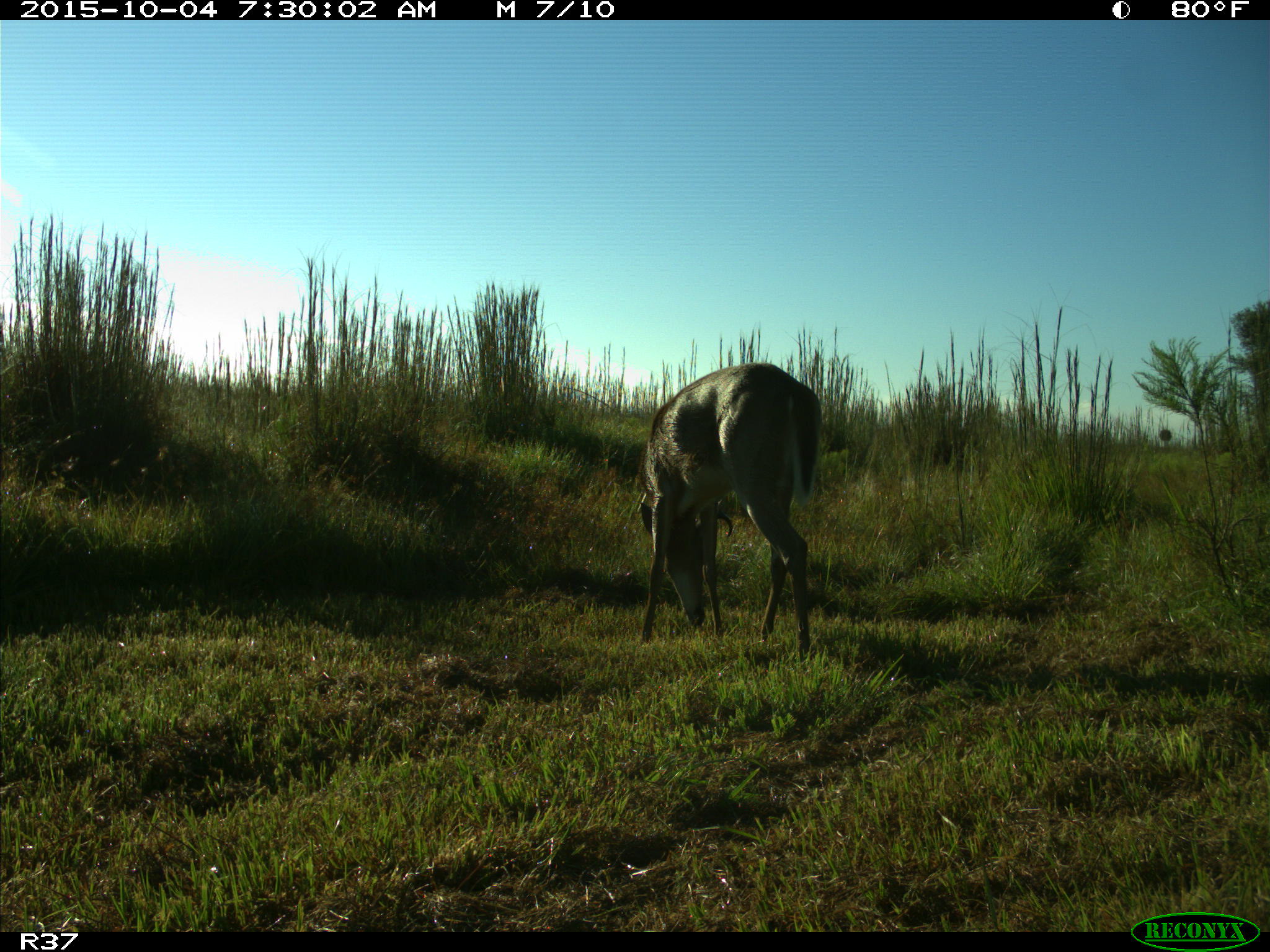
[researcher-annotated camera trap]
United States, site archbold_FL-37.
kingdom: Animalia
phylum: Chordata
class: Mammalia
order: Artiodactyla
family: Cervidae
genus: Odocoileus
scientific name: Odocoileus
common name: deer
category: unidentified deer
Unidentified deer (deer) (Odocoileus).